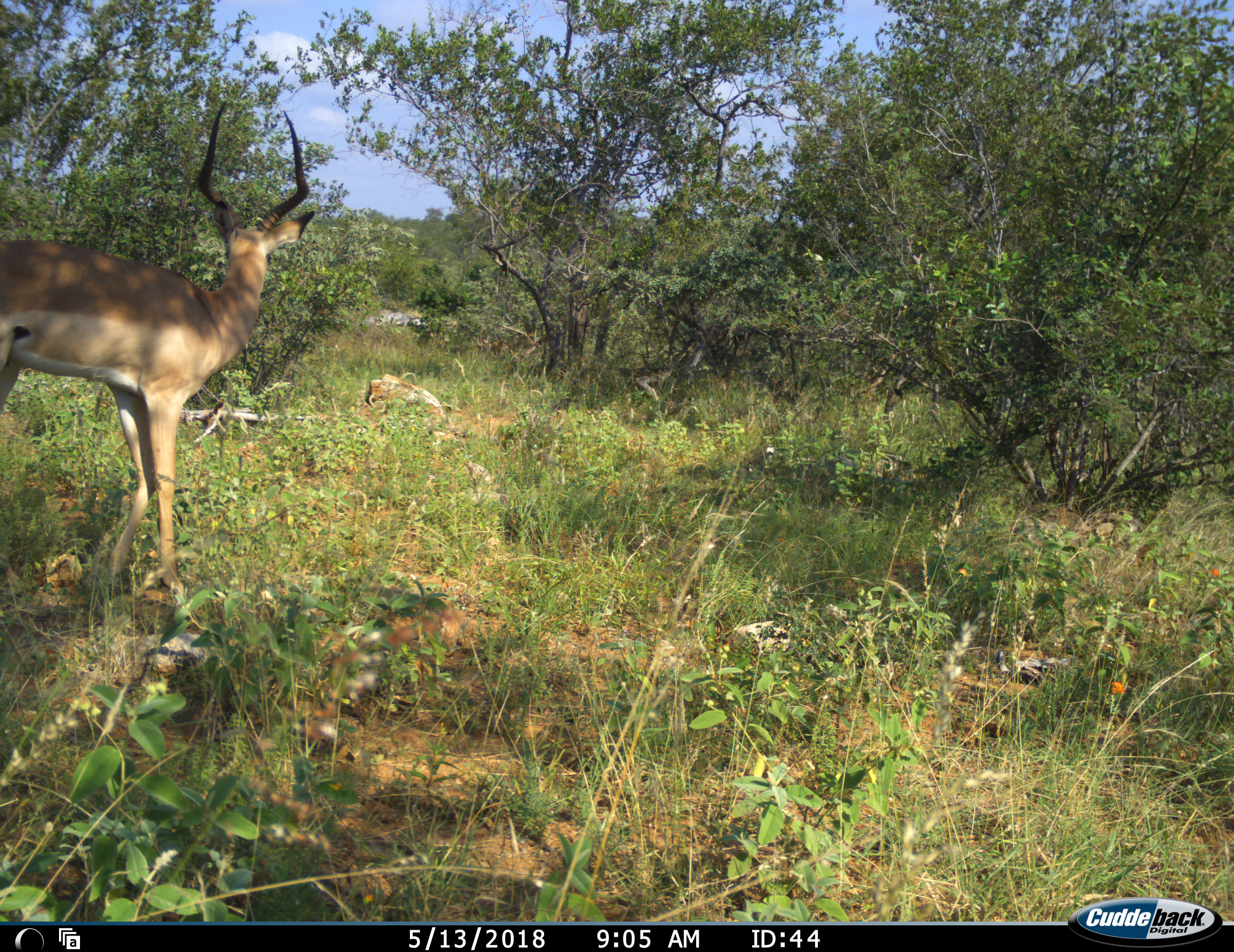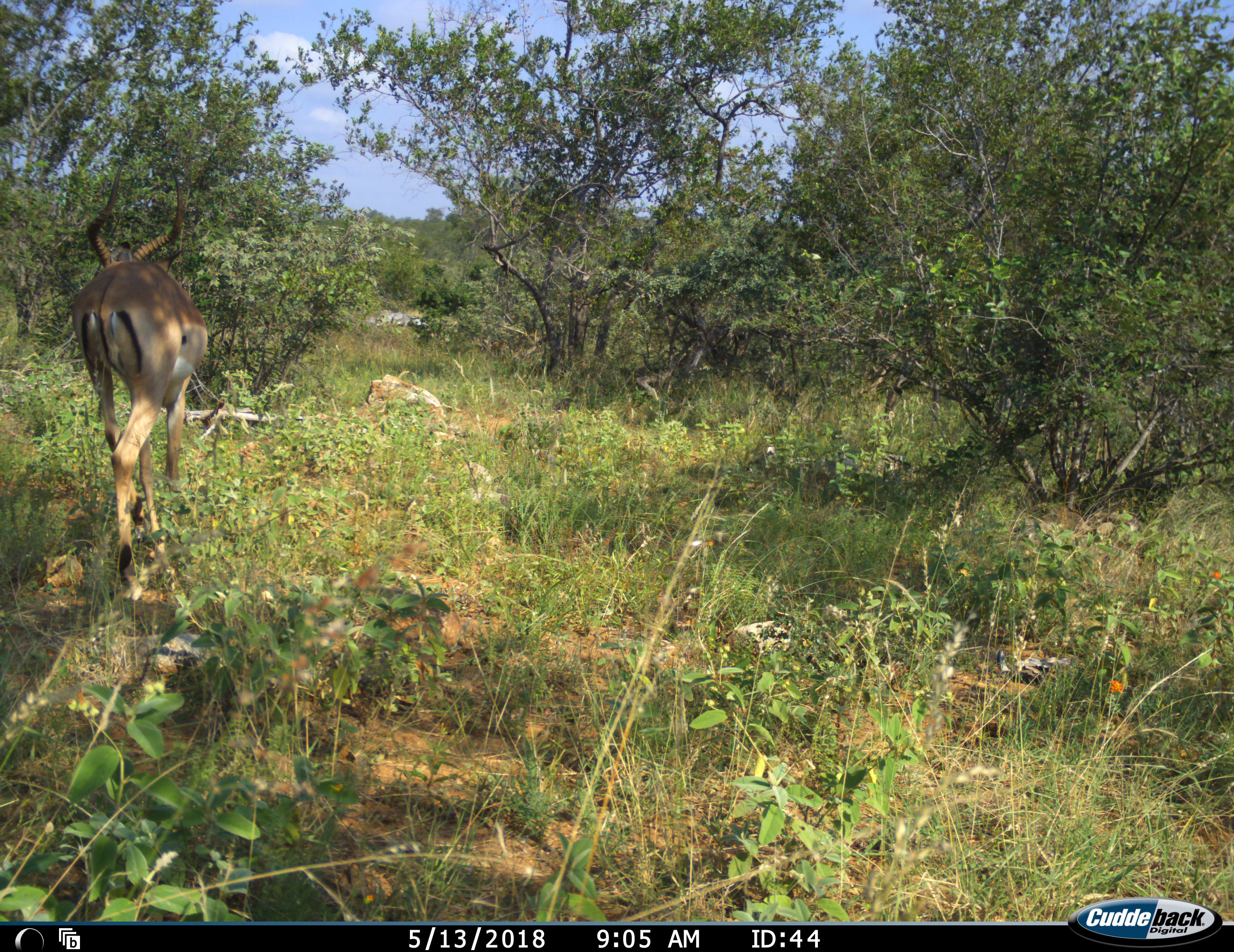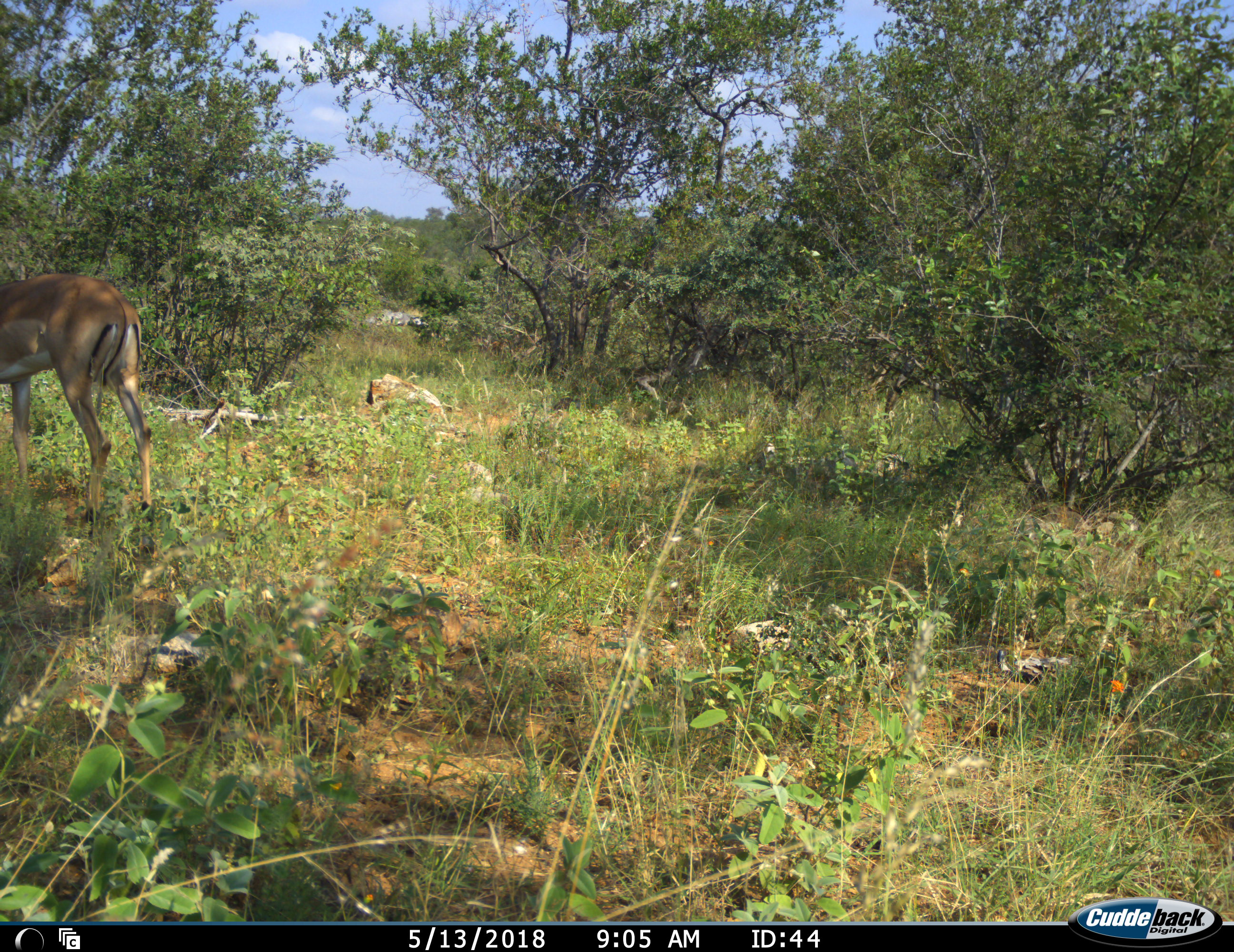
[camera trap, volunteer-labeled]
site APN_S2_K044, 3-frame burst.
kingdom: Animalia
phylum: Chordata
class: Mammalia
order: Artiodactyla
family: Bovidae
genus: Aepyceros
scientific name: Aepyceros melampus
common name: impala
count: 1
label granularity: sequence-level